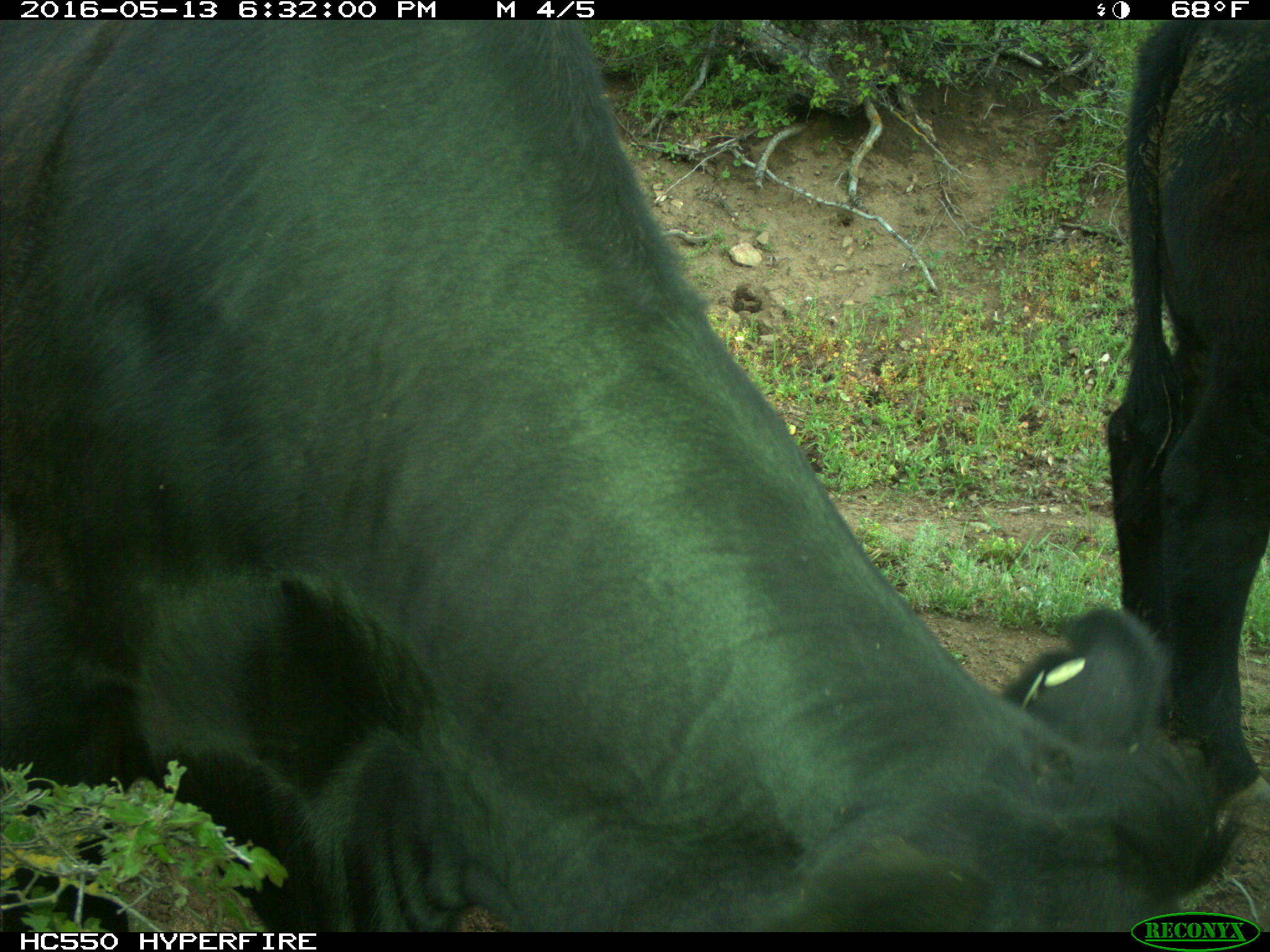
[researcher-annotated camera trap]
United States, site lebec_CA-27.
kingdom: Animalia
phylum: Chordata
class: Mammalia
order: Artiodactyla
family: Bovidae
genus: Bos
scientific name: Bos taurus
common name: domestic cow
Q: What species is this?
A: Bos taurus (domestic cow).